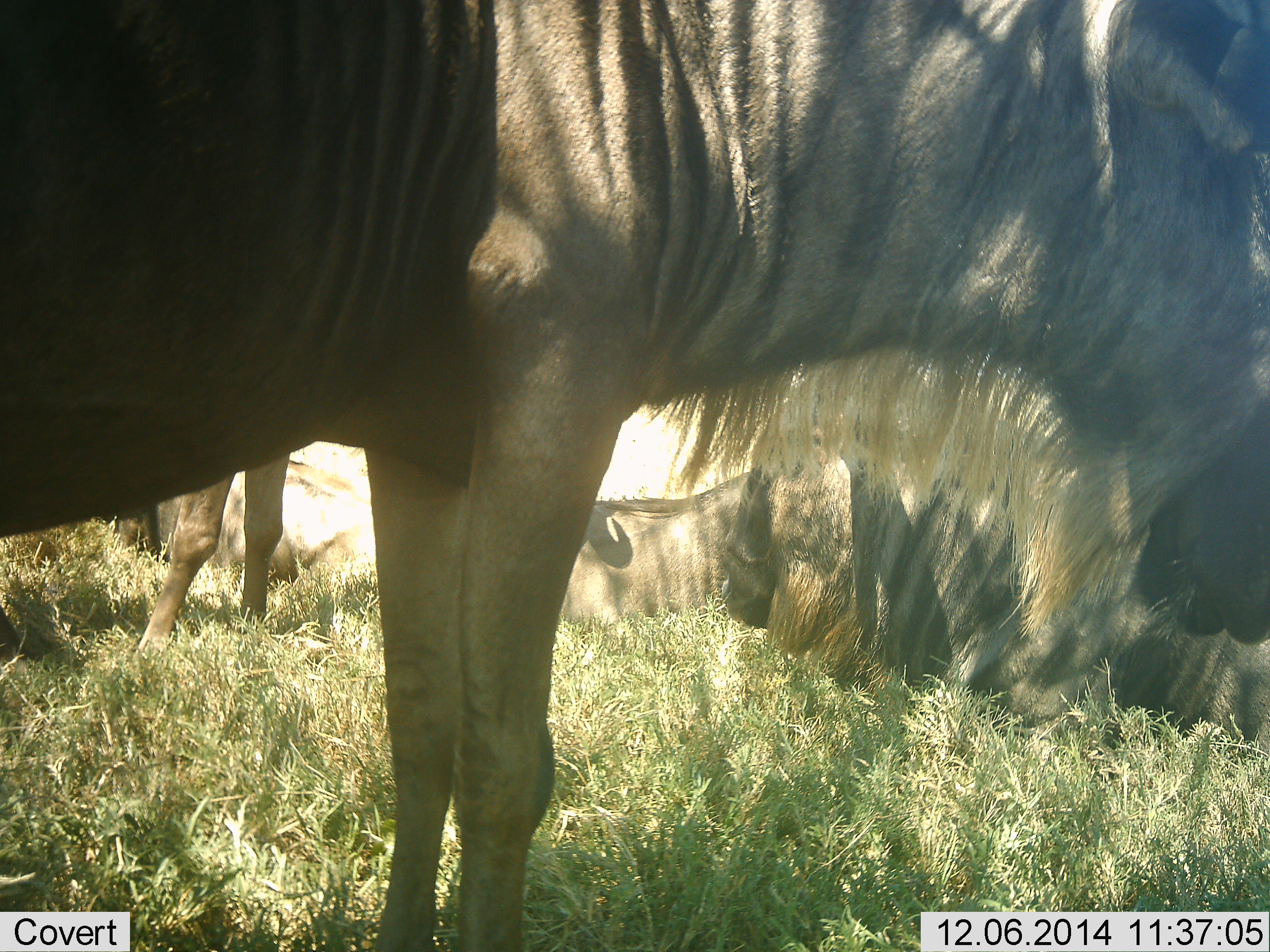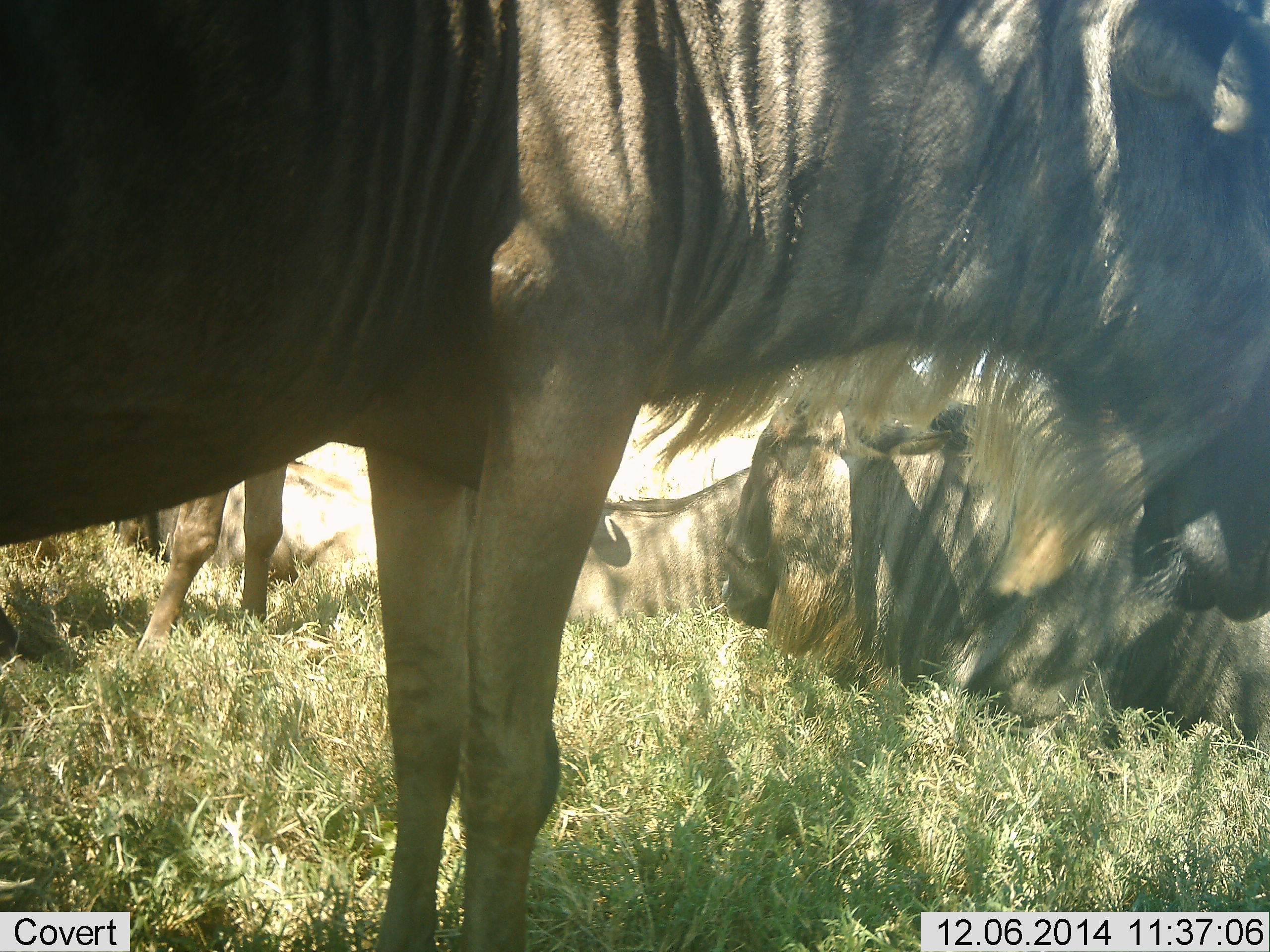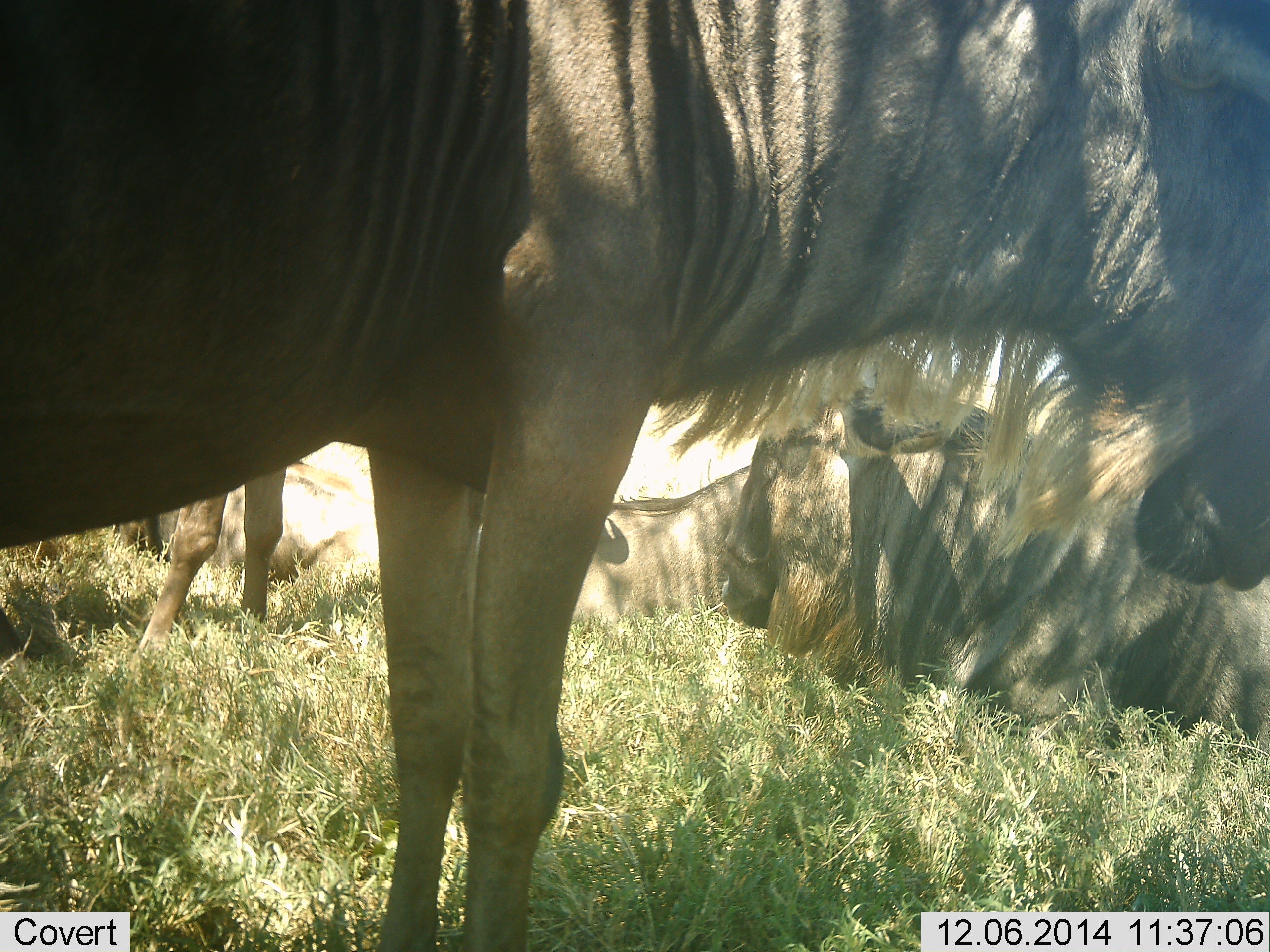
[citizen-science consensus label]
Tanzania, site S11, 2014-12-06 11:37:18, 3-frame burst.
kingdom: Animalia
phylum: Chordata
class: Mammalia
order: Artiodactyla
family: Bovidae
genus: Connochaetes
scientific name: Connochaetes taurinus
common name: blue wildebeest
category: wildebeest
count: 5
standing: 90%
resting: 100%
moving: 0%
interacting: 0%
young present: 10%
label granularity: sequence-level